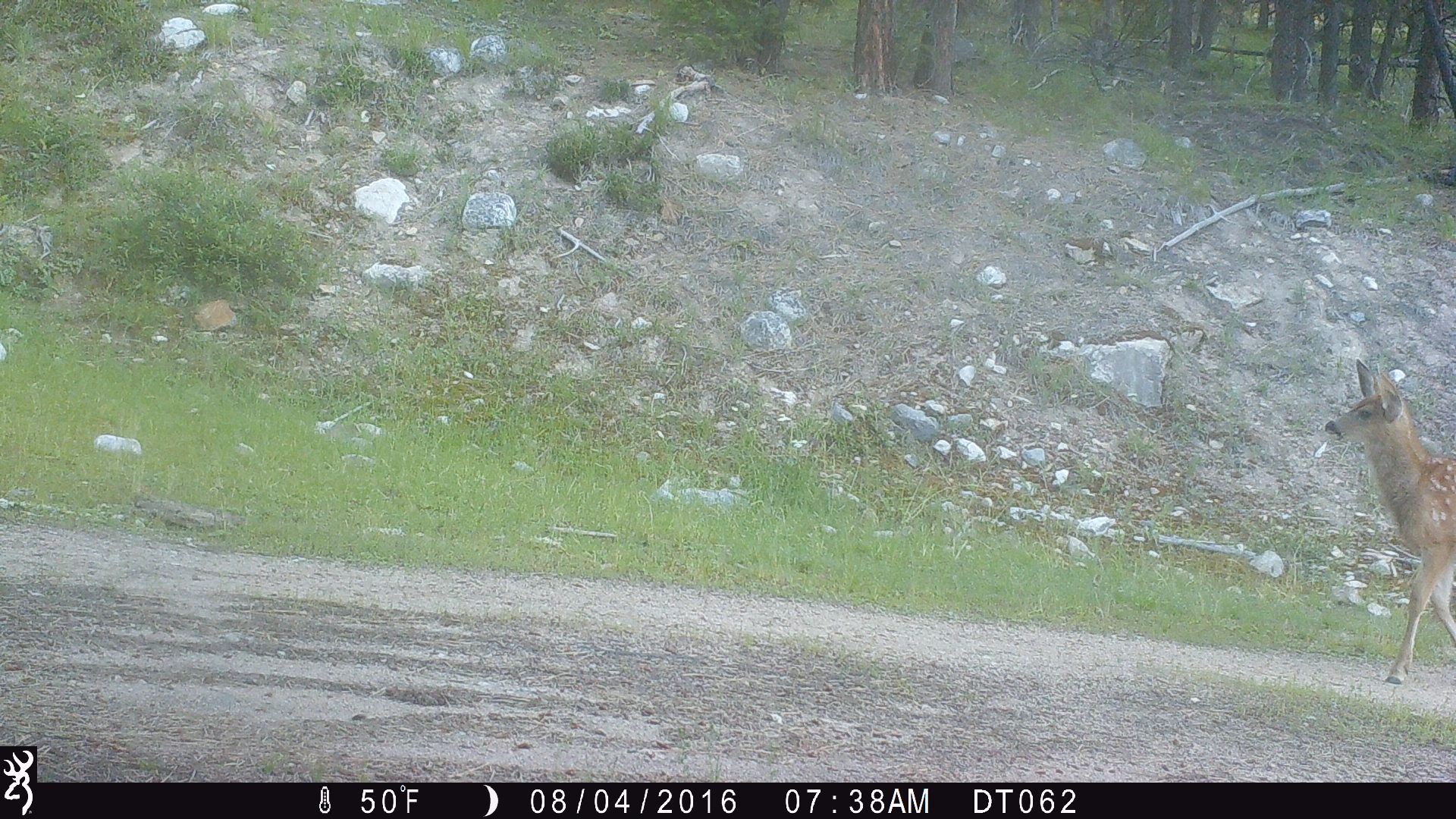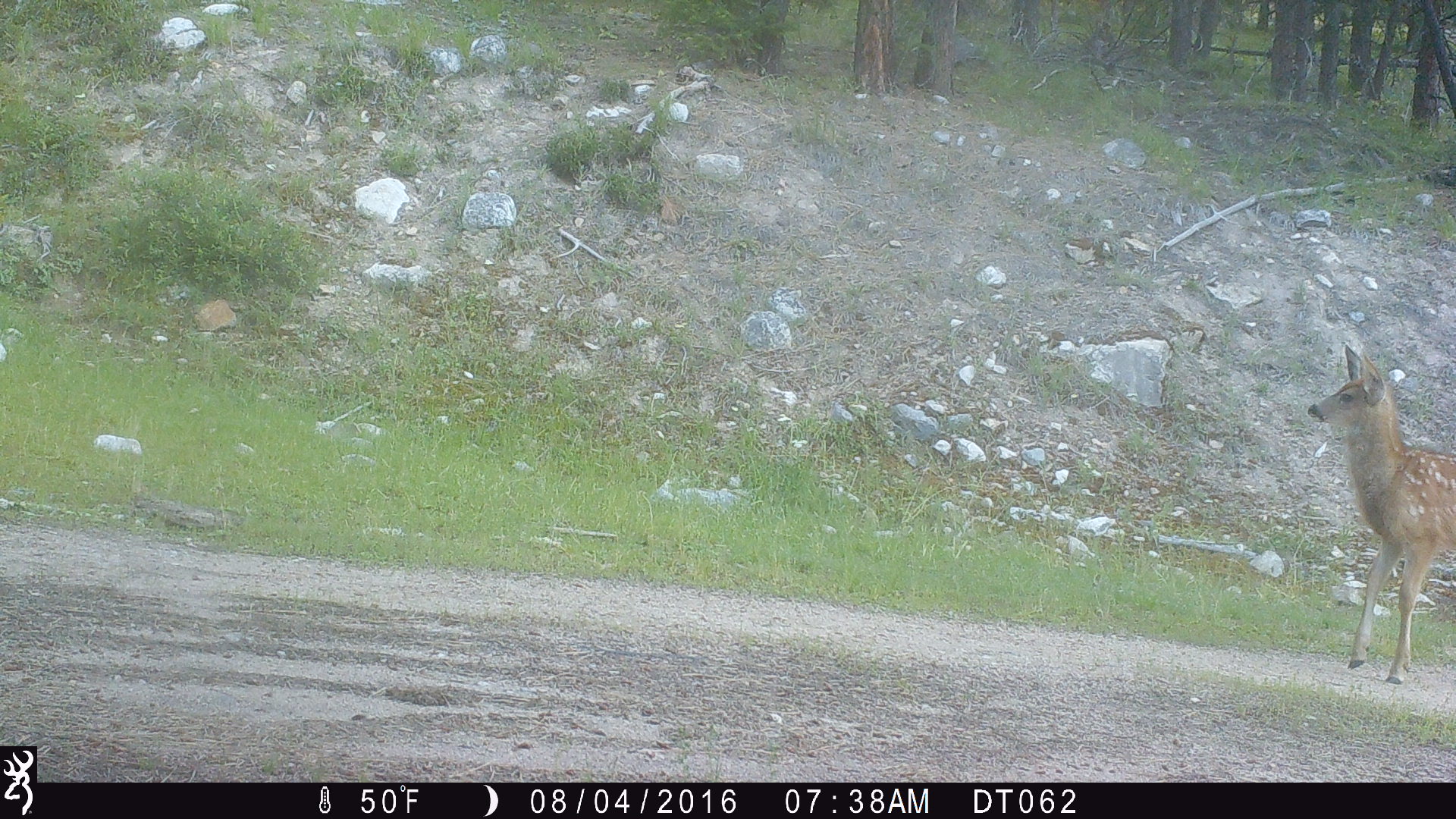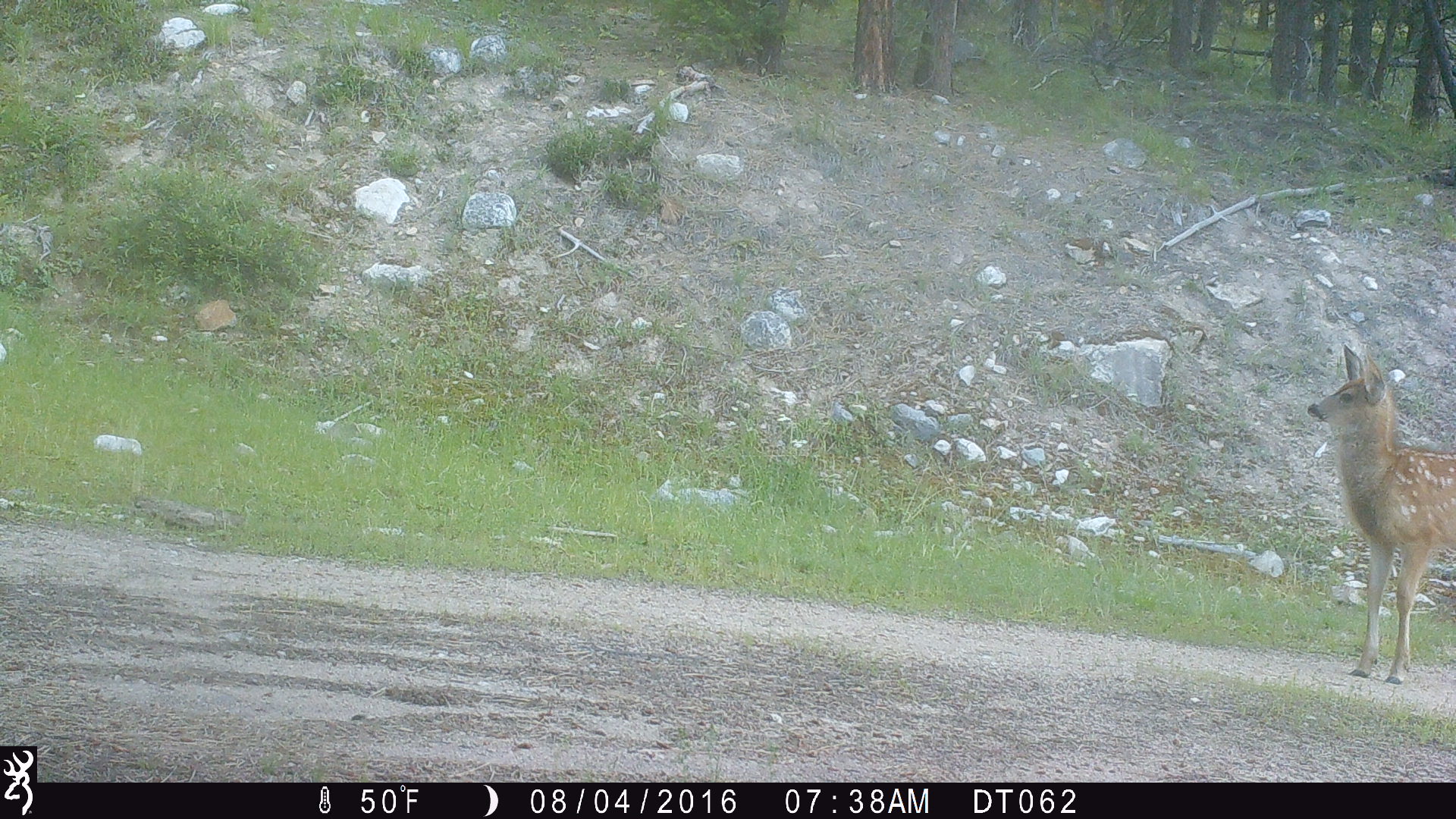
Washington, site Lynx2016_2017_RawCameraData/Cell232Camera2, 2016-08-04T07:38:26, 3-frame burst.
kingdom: Animalia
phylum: Chordata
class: Mammalia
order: Artiodactyla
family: Cervidae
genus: Odocoileus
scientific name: Odocoileus hemionus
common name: mule deer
Odocoileus hemionus (mule deer). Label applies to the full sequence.